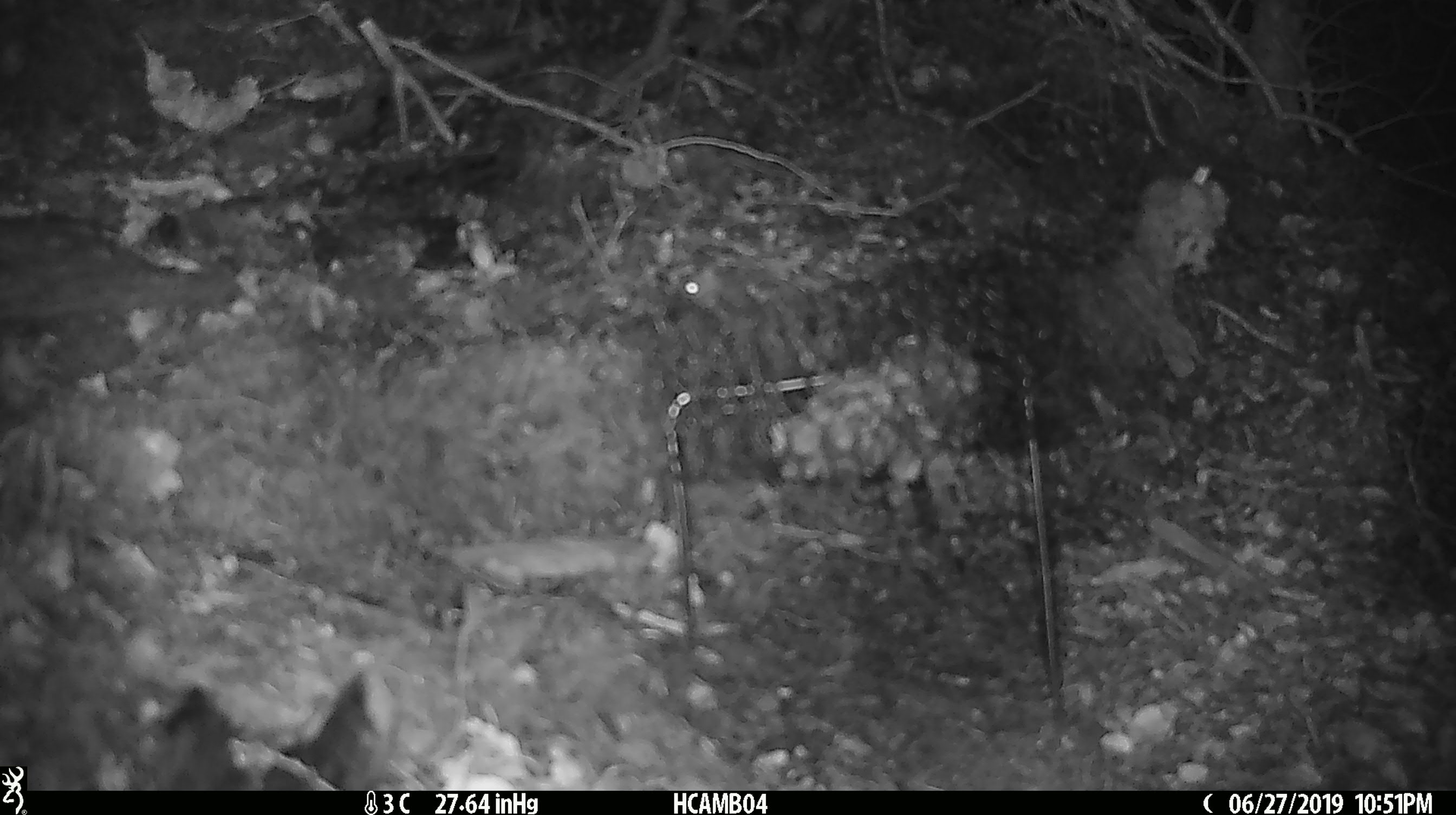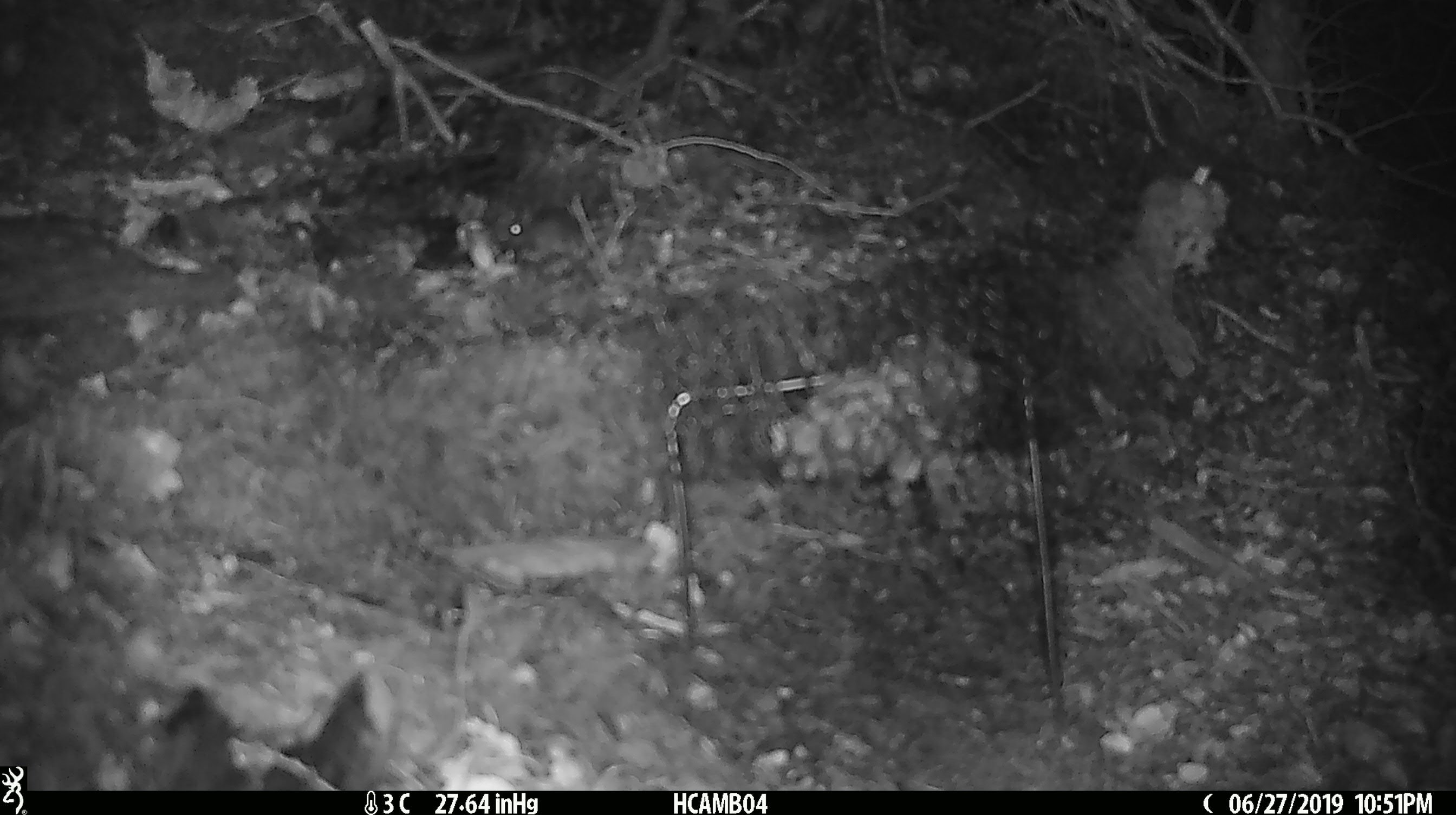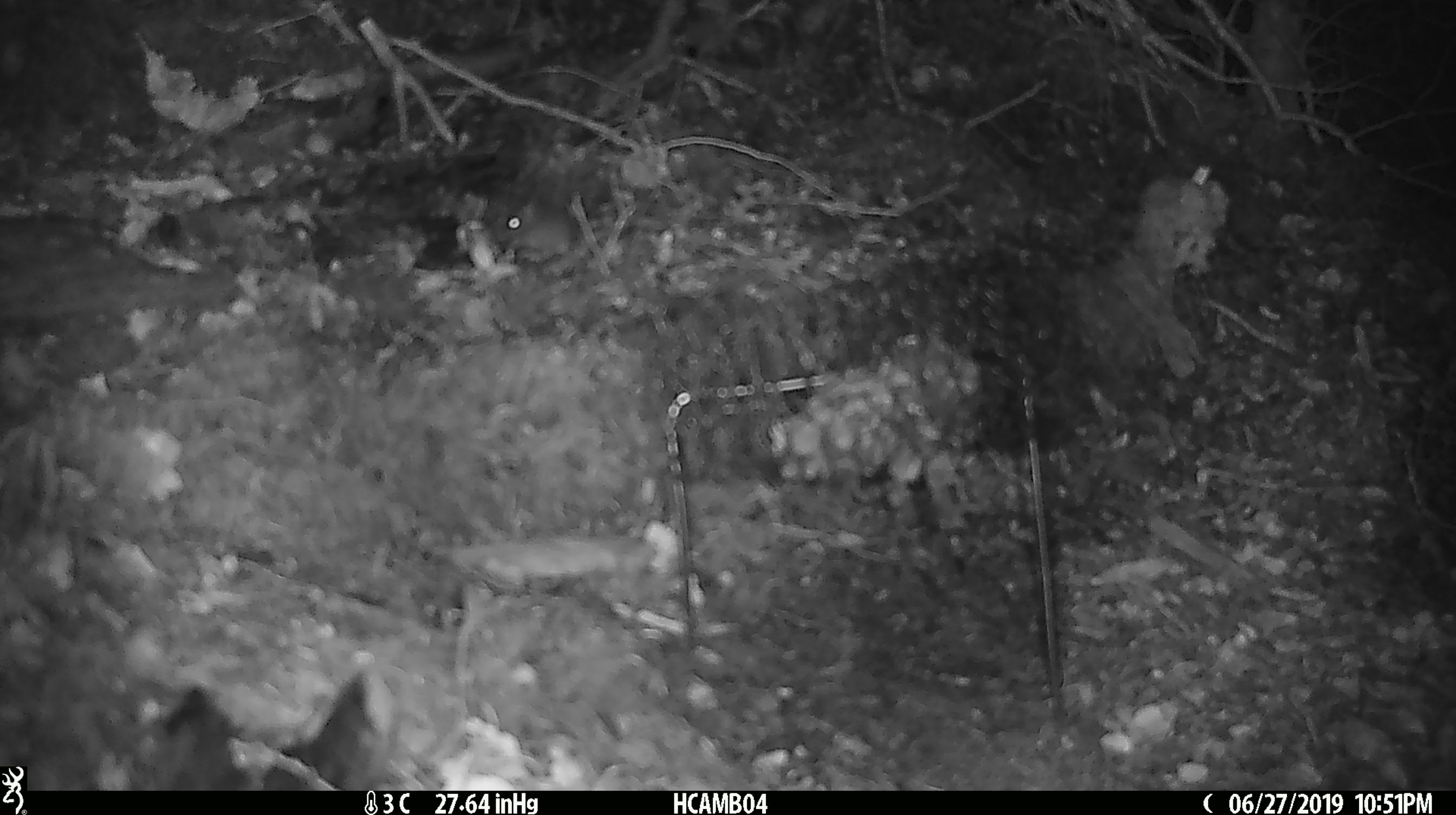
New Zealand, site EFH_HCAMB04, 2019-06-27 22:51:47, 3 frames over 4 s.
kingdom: Animalia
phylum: Chordata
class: Mammalia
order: Rodentia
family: Muridae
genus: Mus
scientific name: Mus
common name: mouse